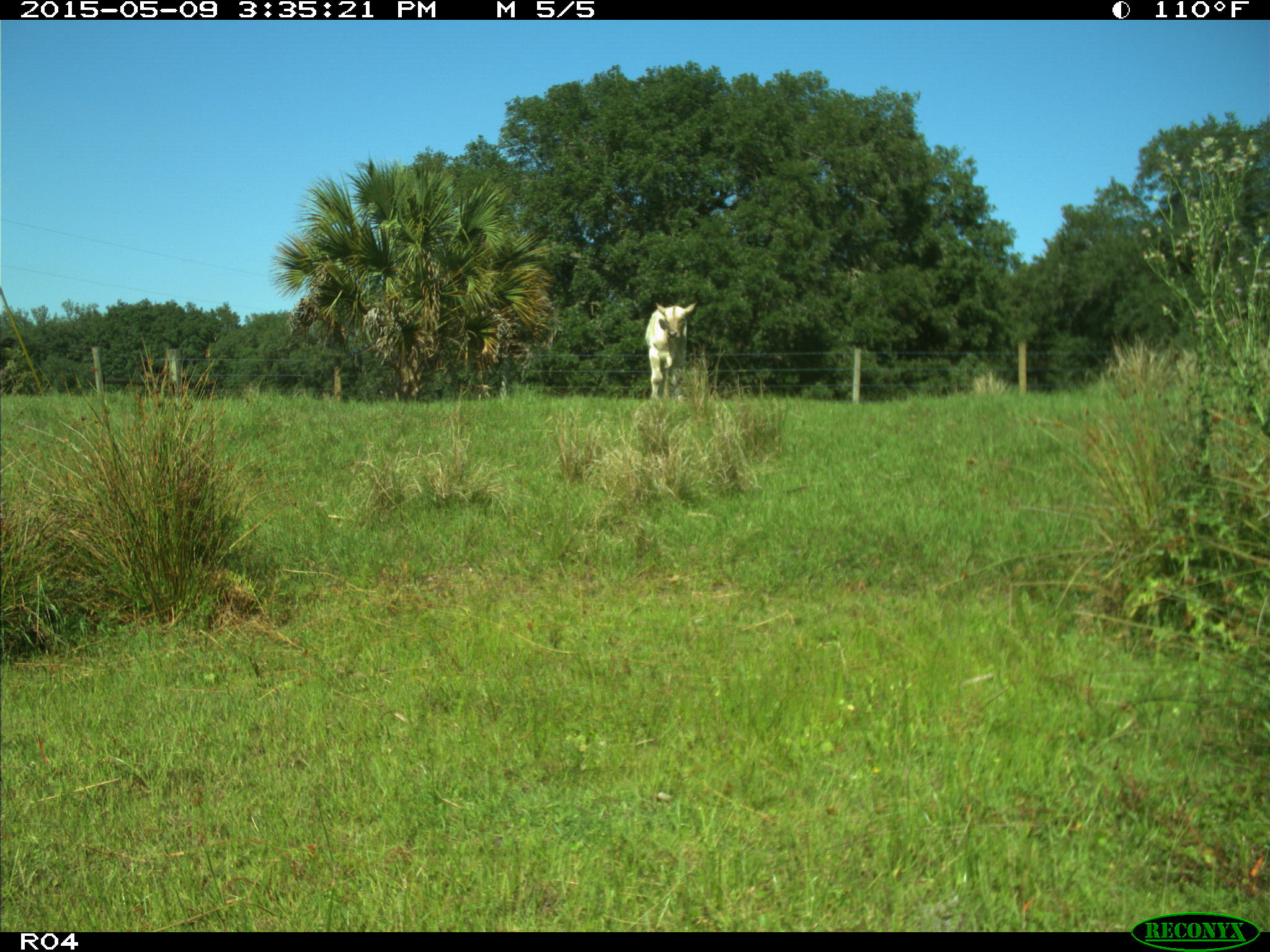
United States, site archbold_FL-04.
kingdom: Animalia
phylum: Chordata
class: Mammalia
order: Artiodactyla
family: Bovidae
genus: Bos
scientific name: Bos taurus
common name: domestic cow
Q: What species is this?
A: Bos taurus (domestic cow).